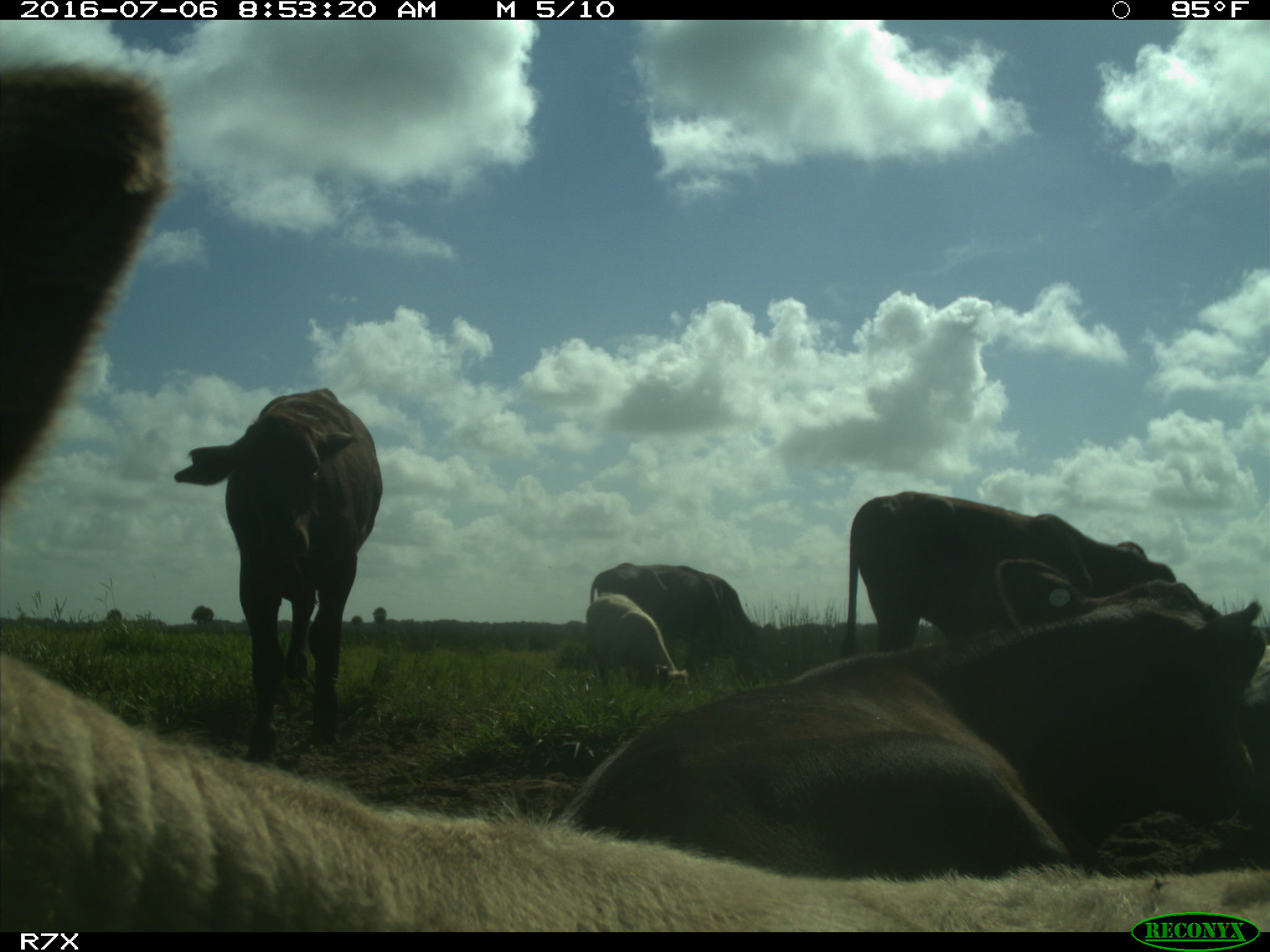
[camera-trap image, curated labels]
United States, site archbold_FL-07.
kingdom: Animalia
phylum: Chordata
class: Mammalia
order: Artiodactyla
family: Bovidae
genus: Bos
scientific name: Bos taurus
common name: domestic cow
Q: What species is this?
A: Bos taurus (domestic cow).